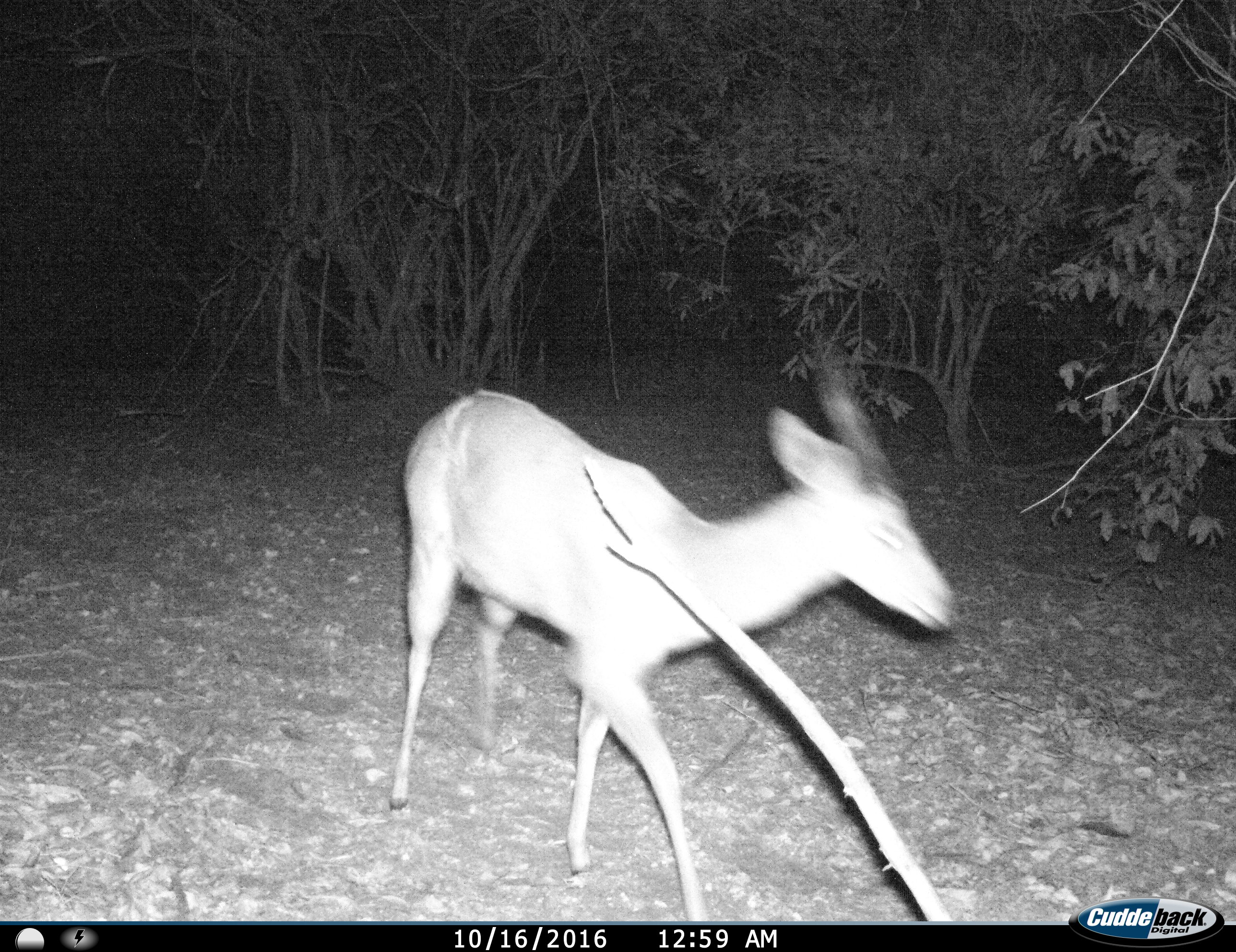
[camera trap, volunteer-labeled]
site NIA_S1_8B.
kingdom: Animalia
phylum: Chordata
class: Mammalia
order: Artiodactyla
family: Bovidae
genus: Aepyceros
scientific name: Aepyceros melampus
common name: impala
Impala (Aepyceros melampus), count 1. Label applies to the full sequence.